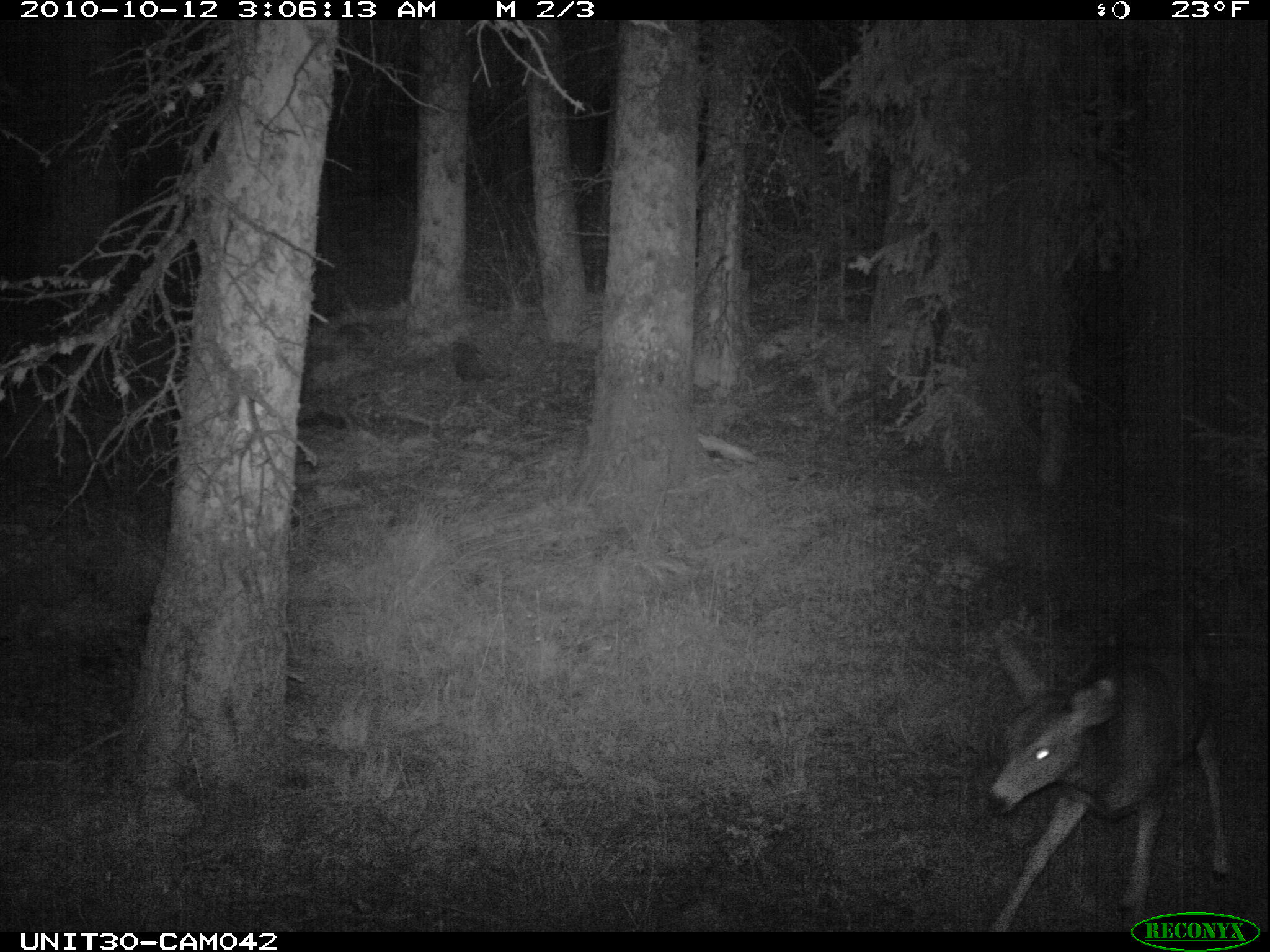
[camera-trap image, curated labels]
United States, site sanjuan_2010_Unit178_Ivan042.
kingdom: Animalia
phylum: Chordata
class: Mammalia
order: Artiodactyla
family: Cervidae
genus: Odocoileus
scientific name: Odocoileus hemionus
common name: mule deer